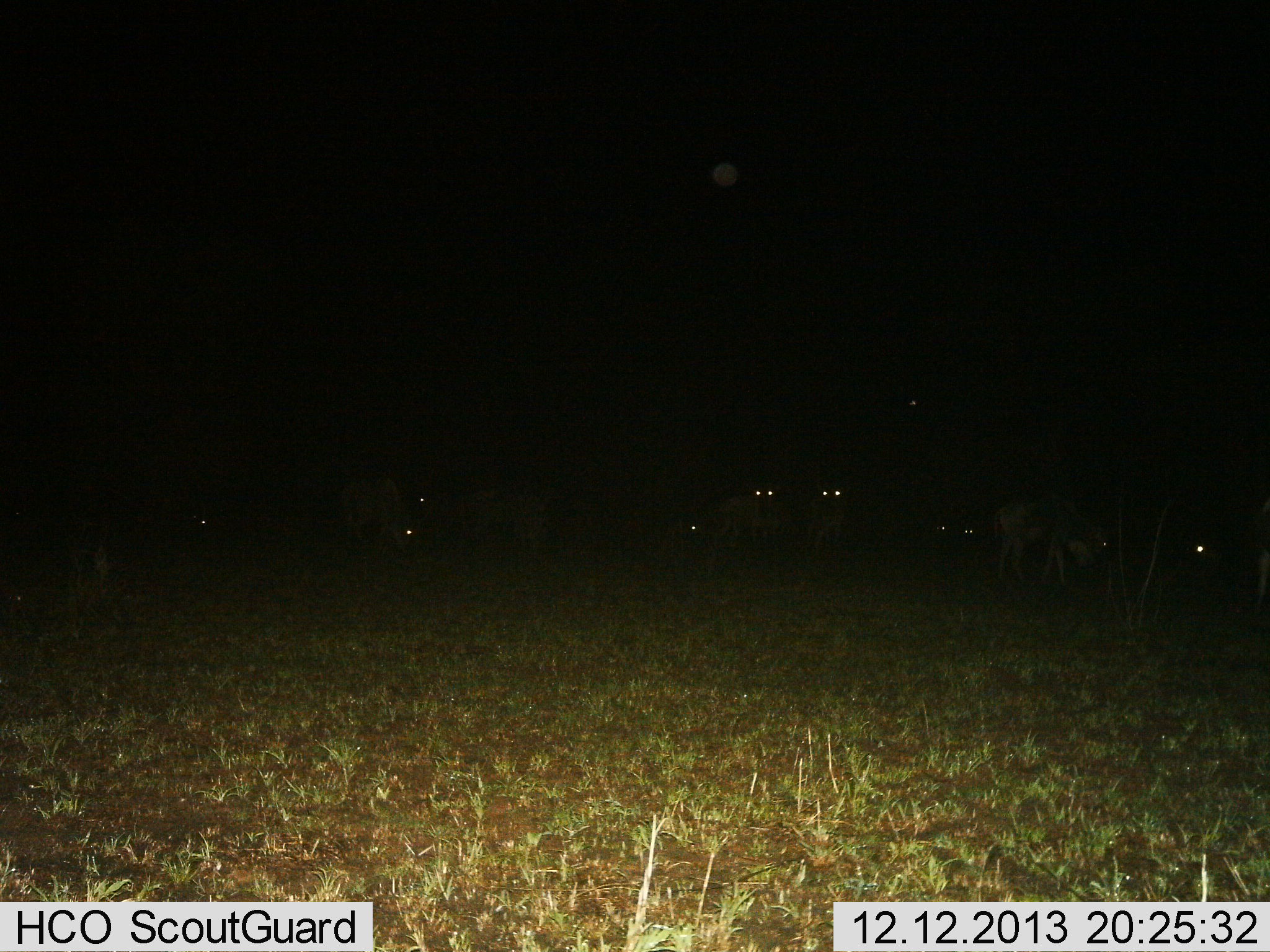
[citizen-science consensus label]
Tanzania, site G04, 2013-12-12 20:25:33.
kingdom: Animalia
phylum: Chordata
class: Mammalia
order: Artiodactyla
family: Bovidae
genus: Connochaetes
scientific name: Connochaetes taurinus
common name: blue wildebeest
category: wildebeest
Wildebeest (blue wildebeest) (Connochaetes taurinus), count 10. Behavior (volunteer vote fractions): standing 80%, resting 10%, moving 20%, interacting 0%. Young present (vote fraction): 0%. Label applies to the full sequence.